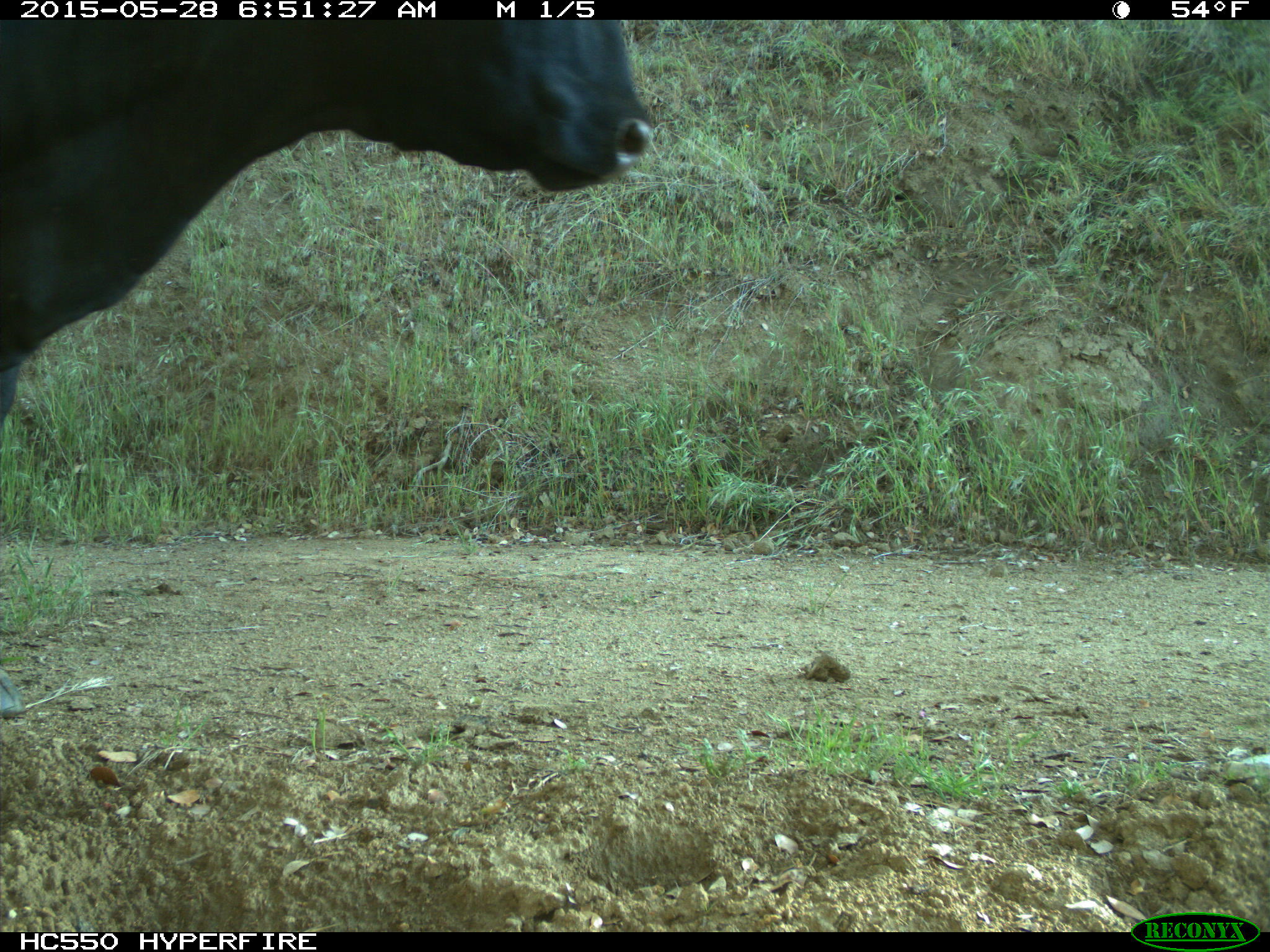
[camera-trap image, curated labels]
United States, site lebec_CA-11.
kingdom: Animalia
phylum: Chordata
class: Mammalia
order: Artiodactyla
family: Bovidae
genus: Bos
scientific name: Bos taurus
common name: domestic cow